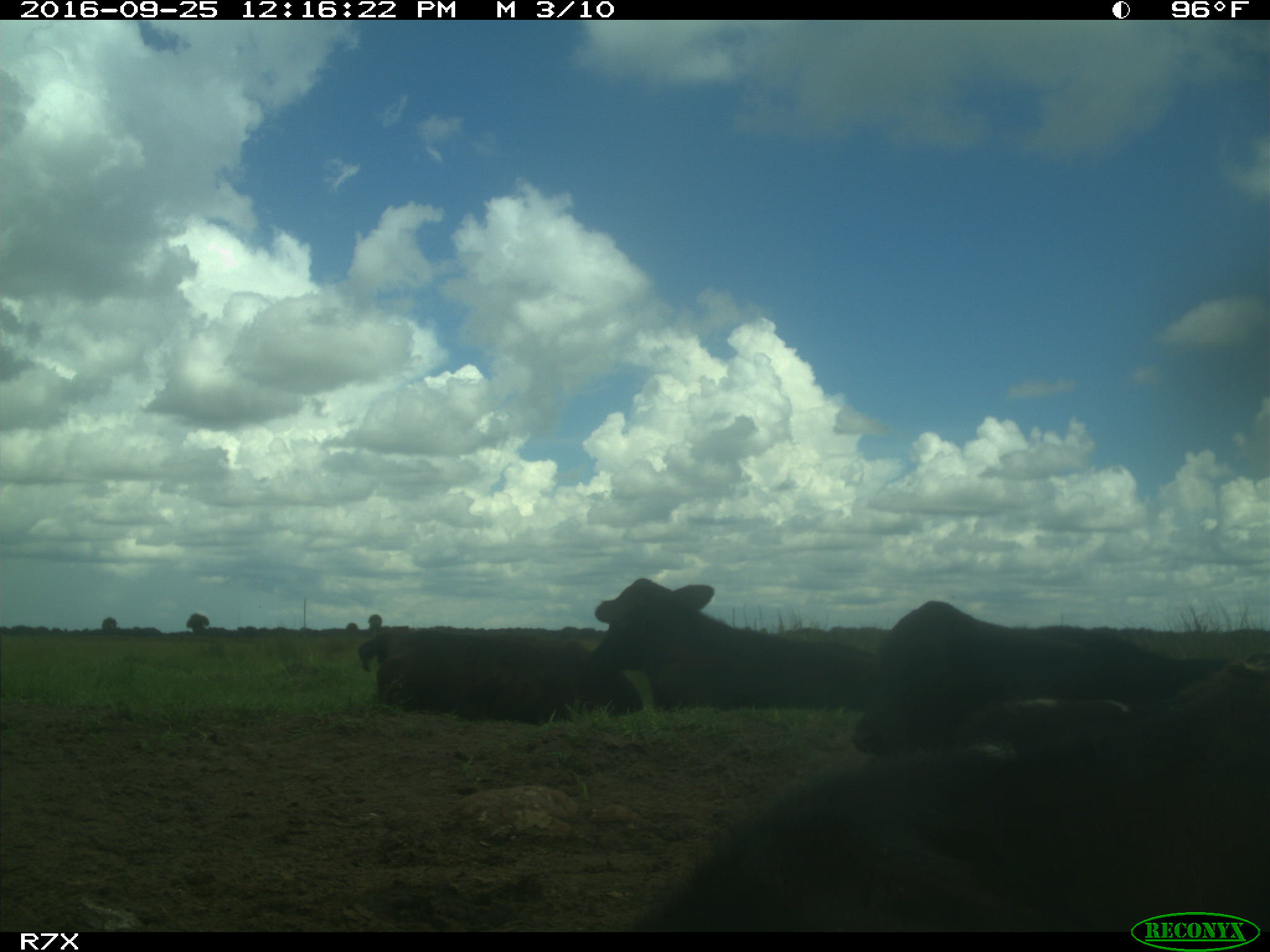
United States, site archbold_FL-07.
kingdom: Animalia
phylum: Chordata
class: Mammalia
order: Artiodactyla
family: Bovidae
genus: Bos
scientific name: Bos taurus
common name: domestic cow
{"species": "Bos taurus (domestic cow)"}